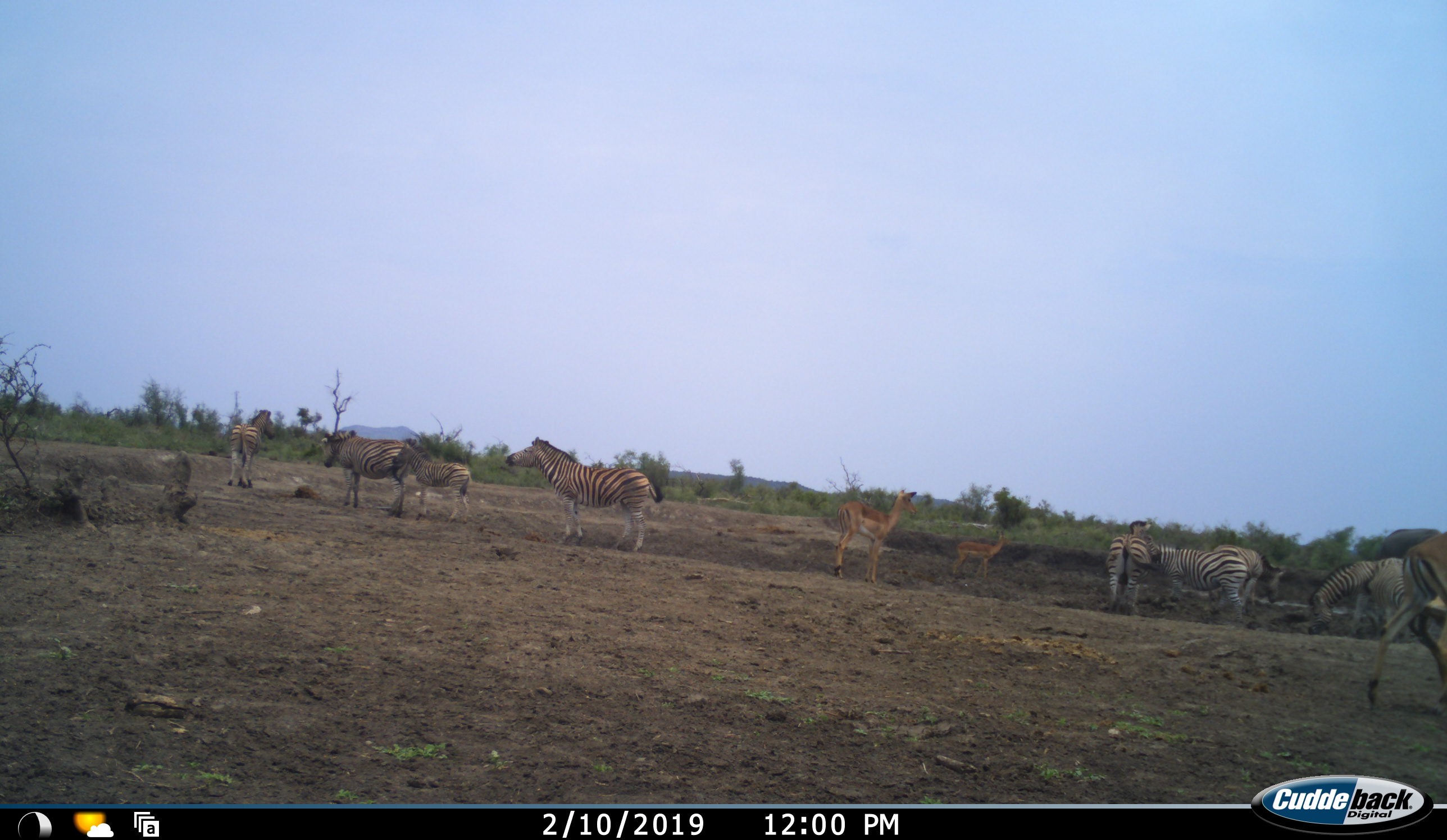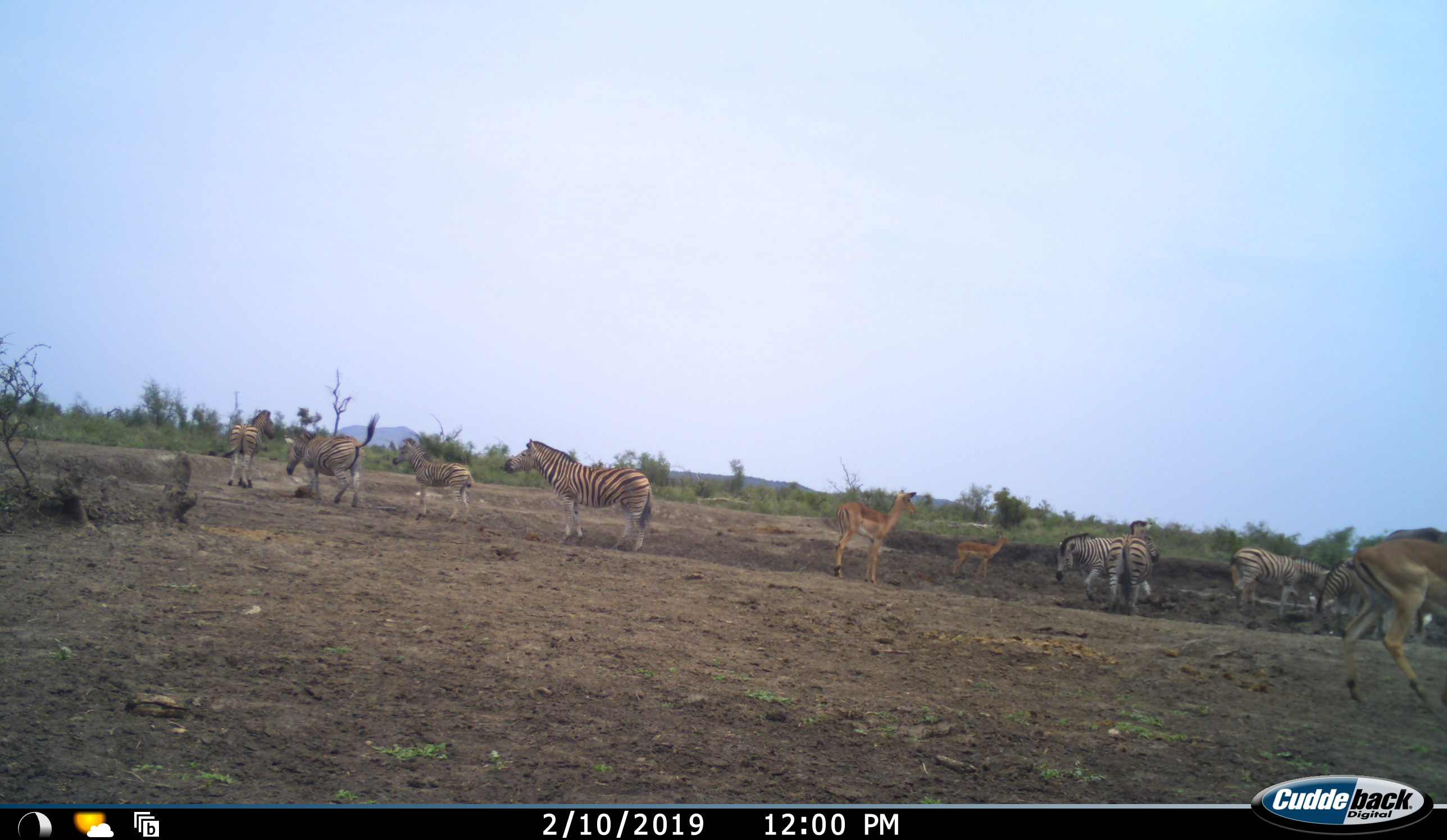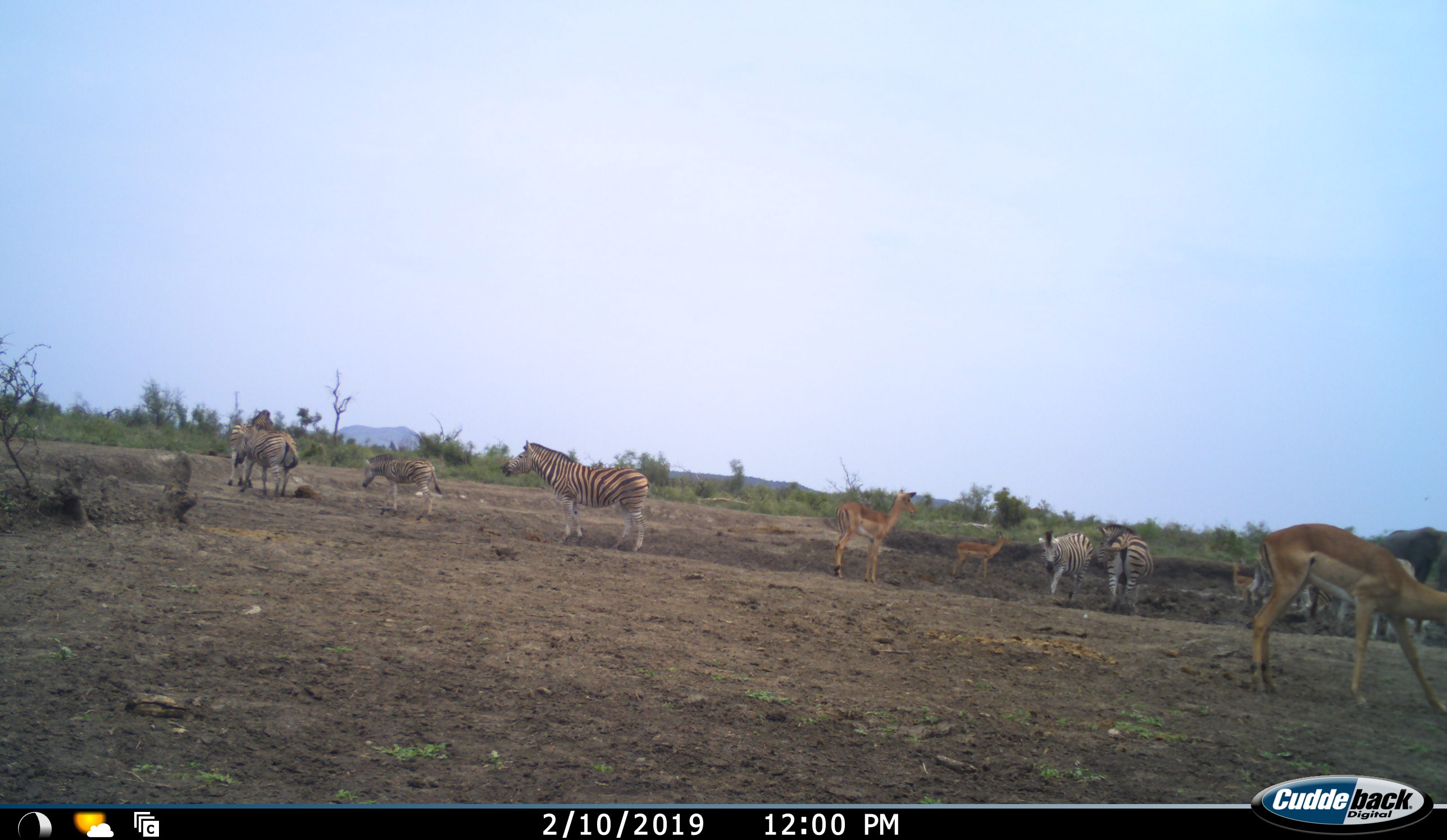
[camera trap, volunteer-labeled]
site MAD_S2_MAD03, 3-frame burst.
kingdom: Animalia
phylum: Chordata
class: Mammalia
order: Artiodactyla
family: Bovidae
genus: Aepyceros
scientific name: Aepyceros melampus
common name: impala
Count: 3.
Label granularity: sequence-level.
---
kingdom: Animalia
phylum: Chordata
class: Mammalia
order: Perissodactyla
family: Equidae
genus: Equus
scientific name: Equus quagga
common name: plains zebra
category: zebraplains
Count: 9.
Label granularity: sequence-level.